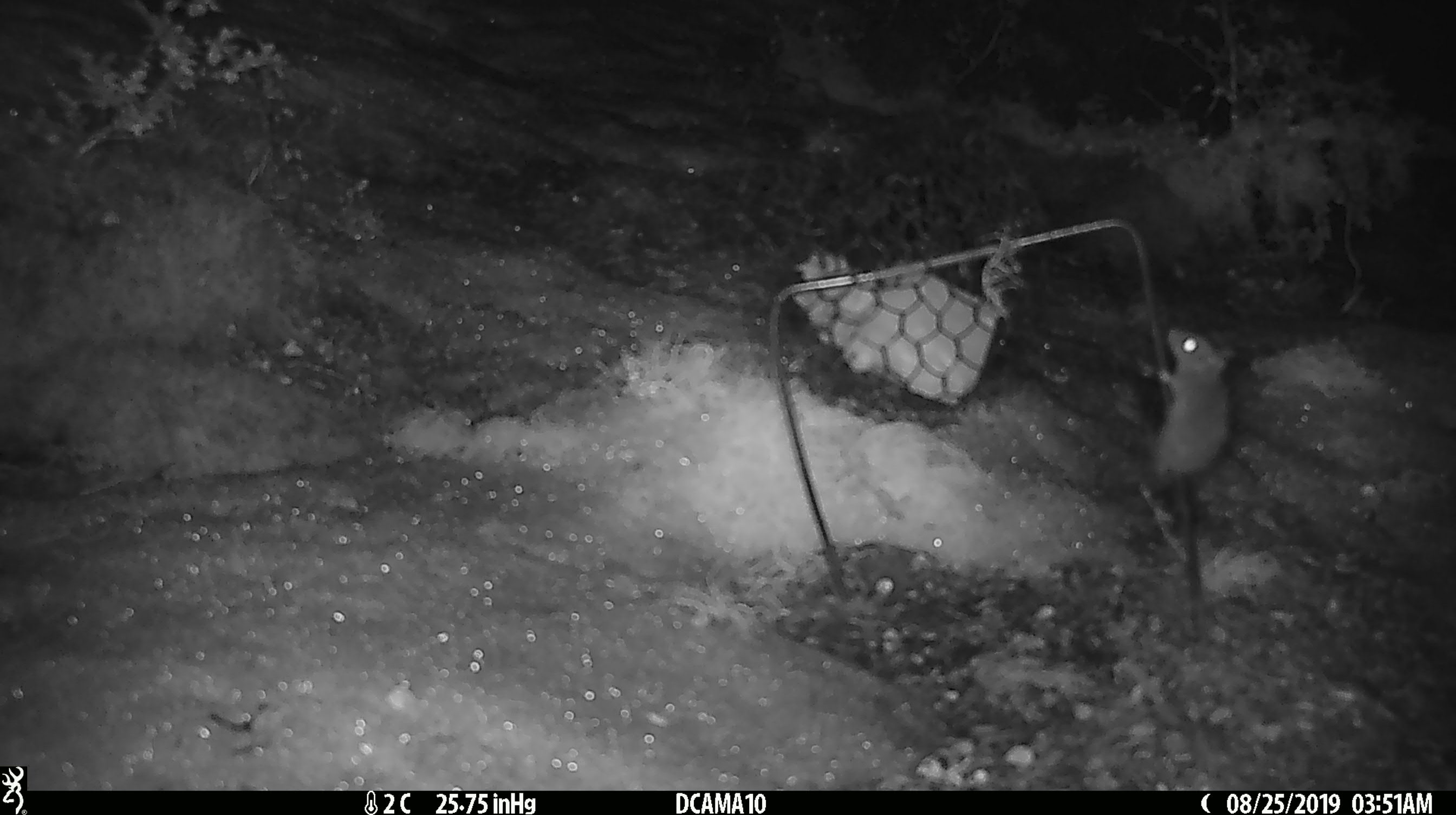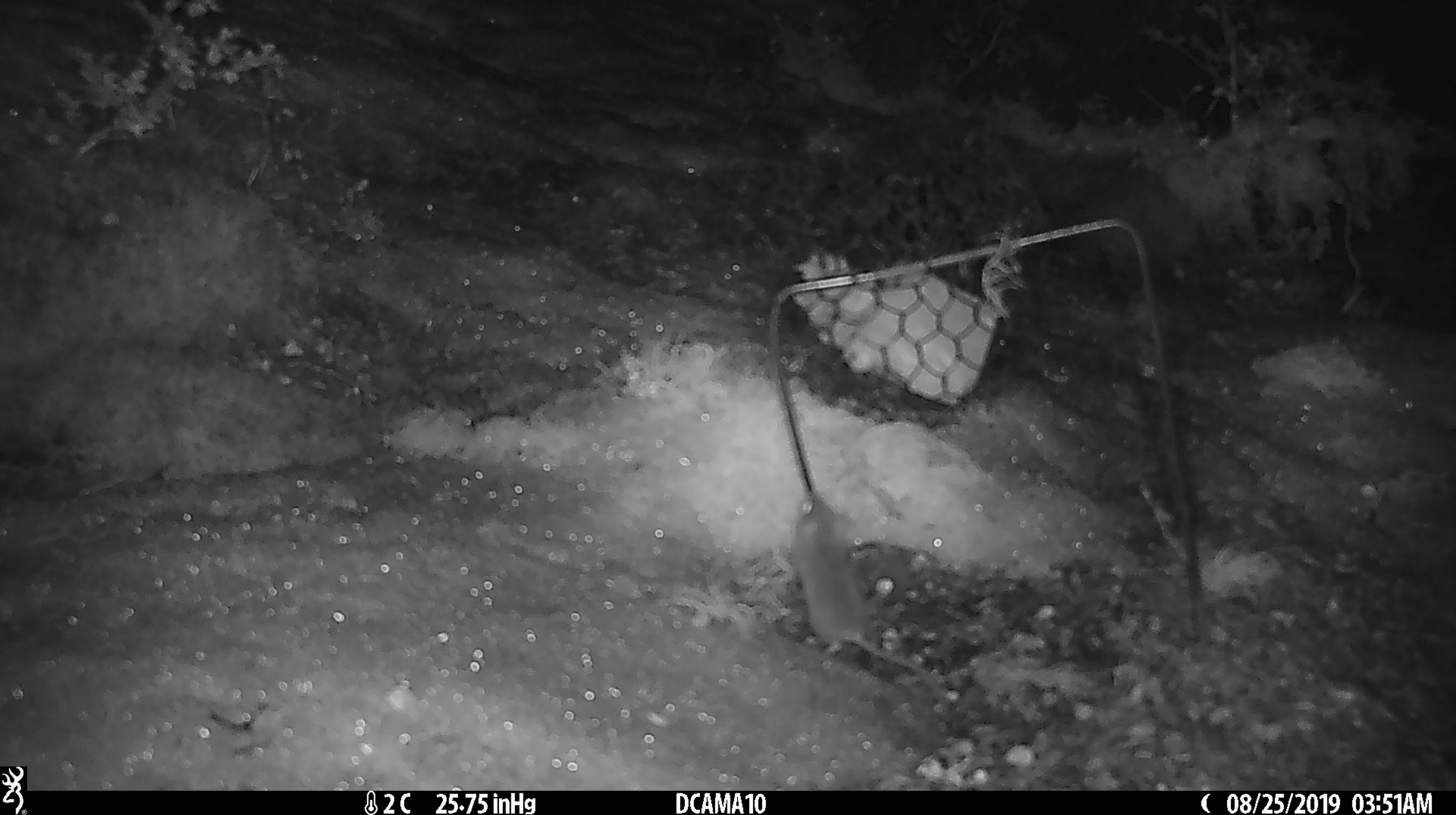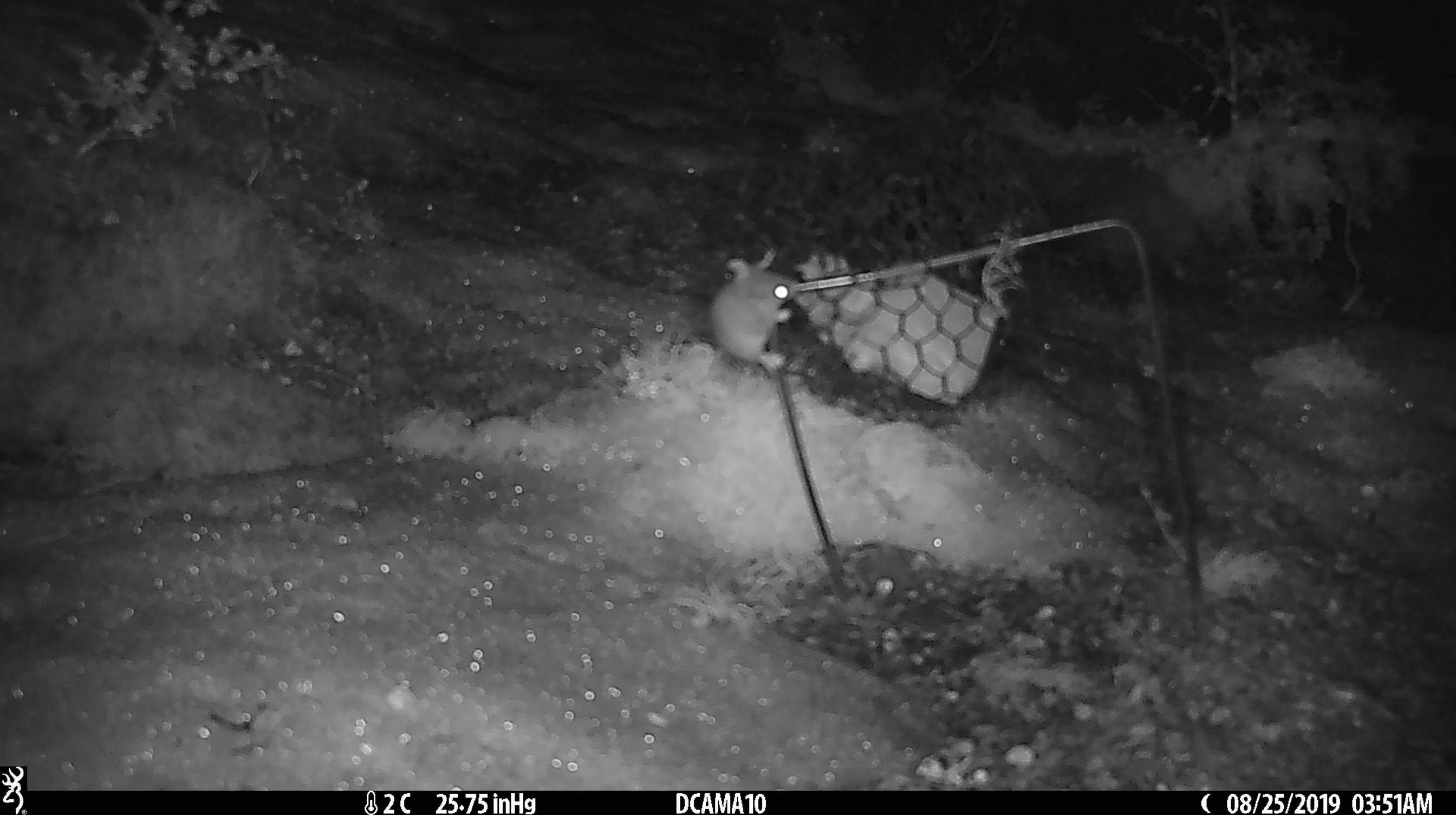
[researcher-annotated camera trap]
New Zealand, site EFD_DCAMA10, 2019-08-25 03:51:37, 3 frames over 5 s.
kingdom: Animalia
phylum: Chordata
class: Mammalia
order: Rodentia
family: Muridae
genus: Mus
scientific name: Mus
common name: mouse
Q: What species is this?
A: Mouse (Mus).